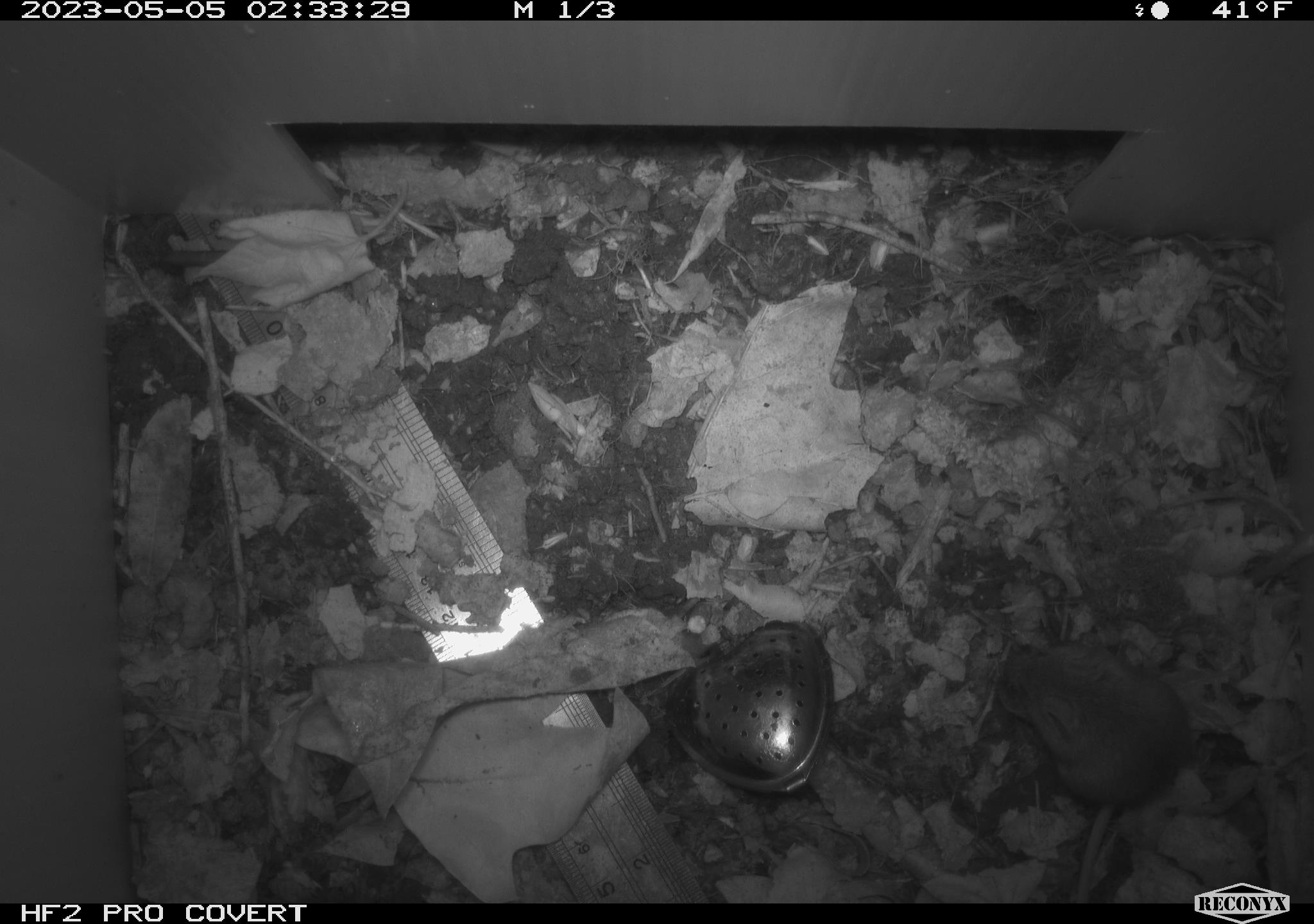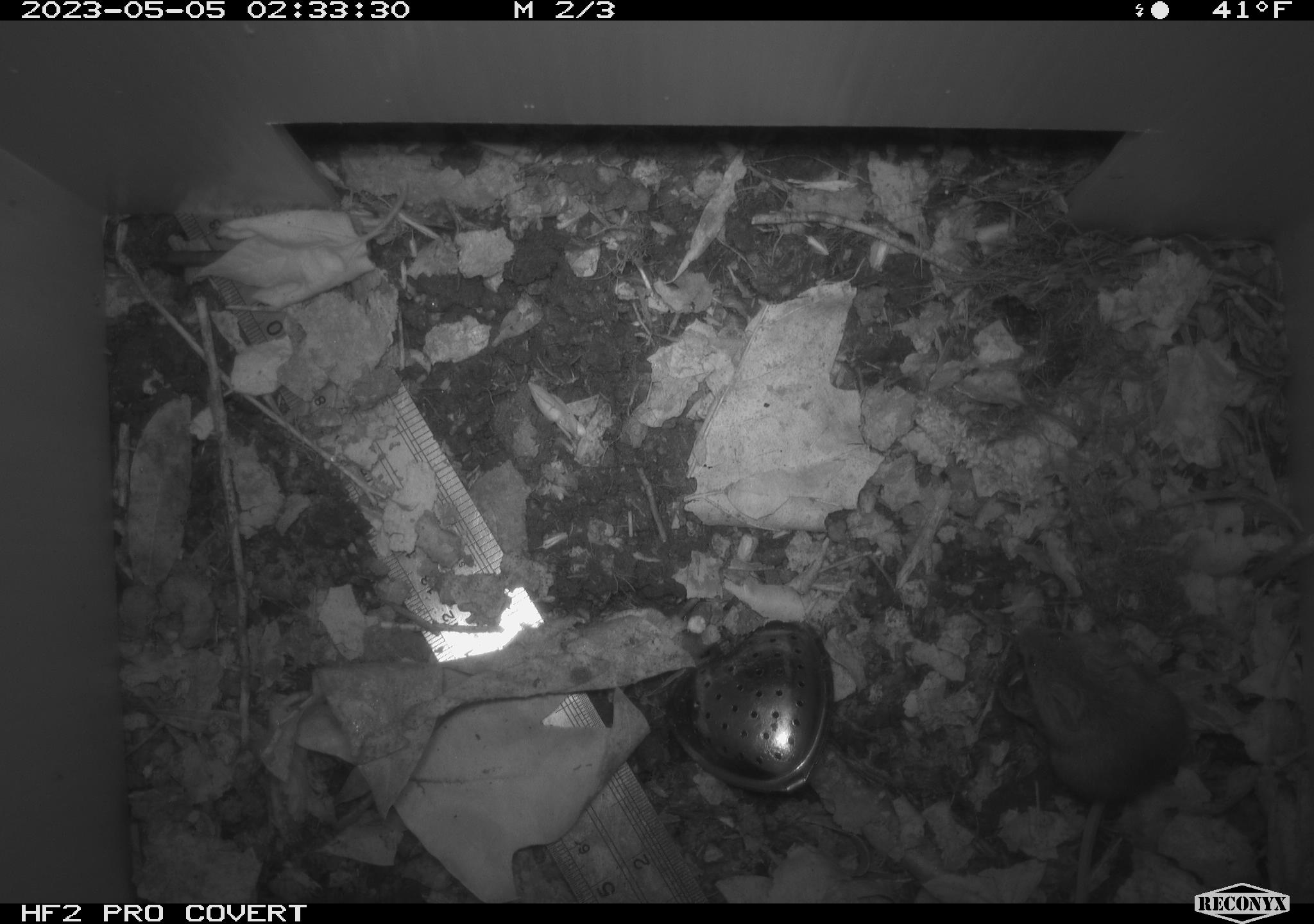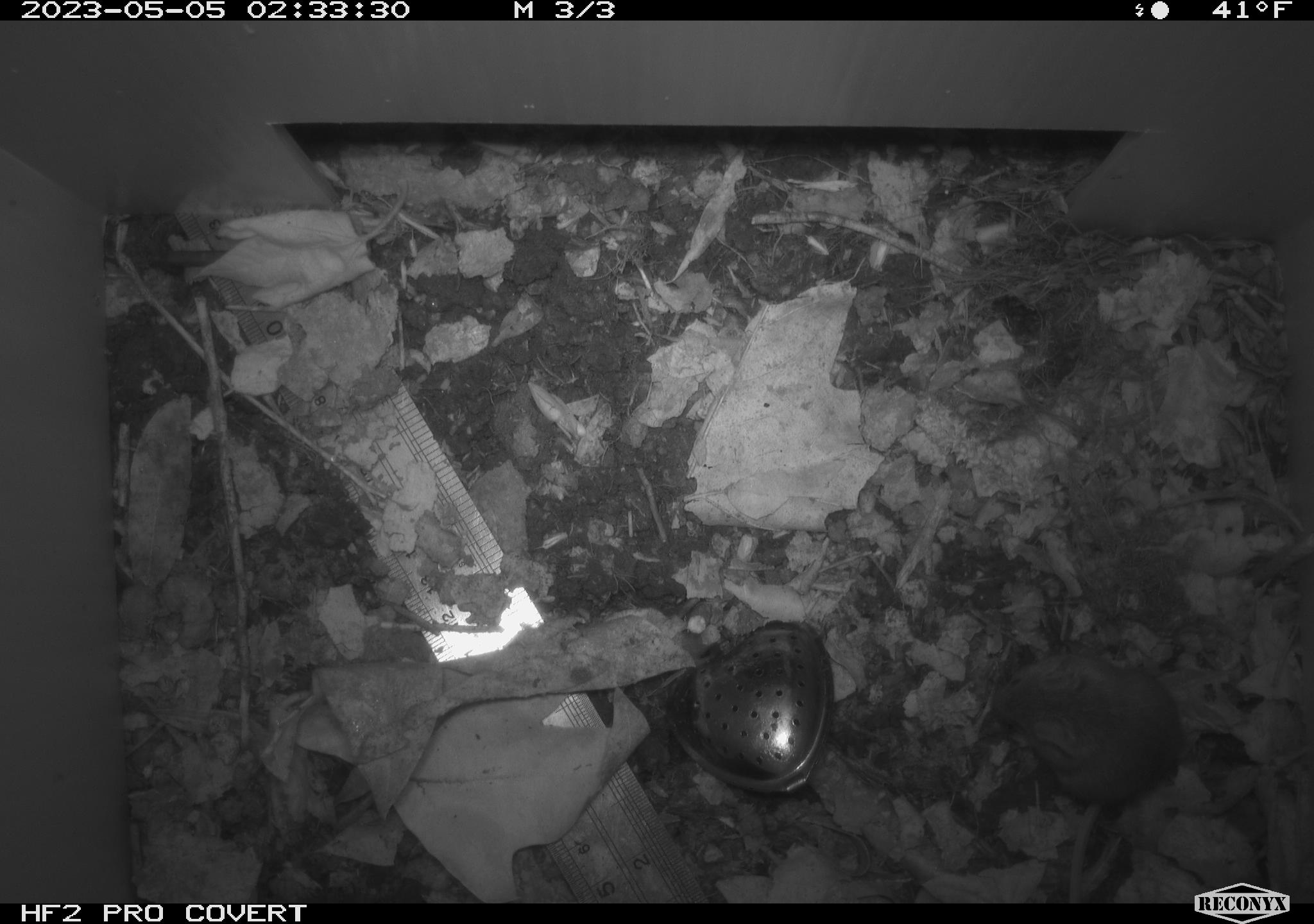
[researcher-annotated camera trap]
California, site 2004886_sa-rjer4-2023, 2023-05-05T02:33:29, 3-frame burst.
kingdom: Animalia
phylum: Chordata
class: Mammalia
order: Rodentia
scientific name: Rodentia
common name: mouse species